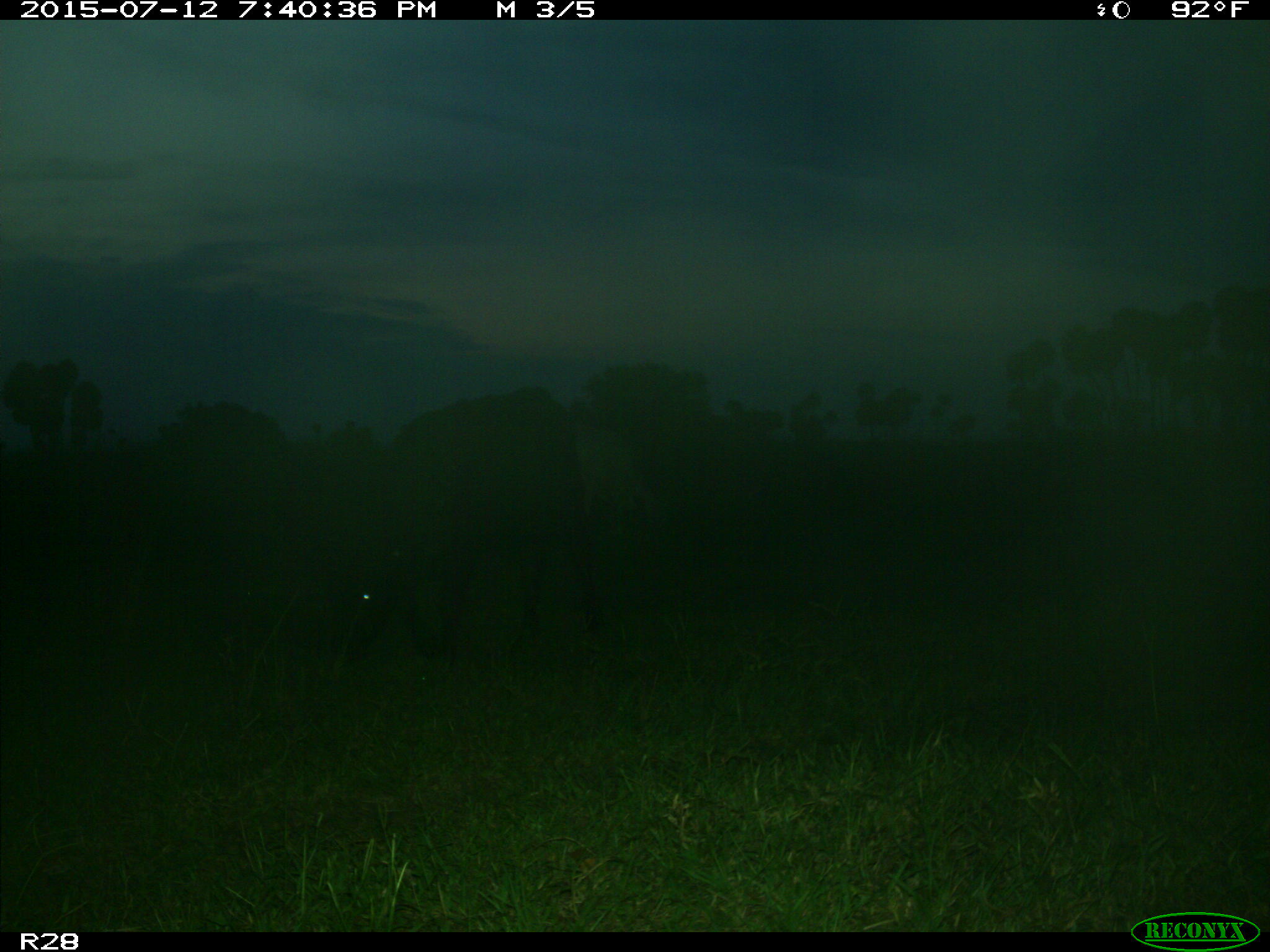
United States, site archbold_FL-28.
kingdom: Animalia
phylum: Chordata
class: Mammalia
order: Artiodactyla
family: Bovidae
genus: Bos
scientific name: Bos taurus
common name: domestic cow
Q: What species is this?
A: Bos taurus (domestic cow).